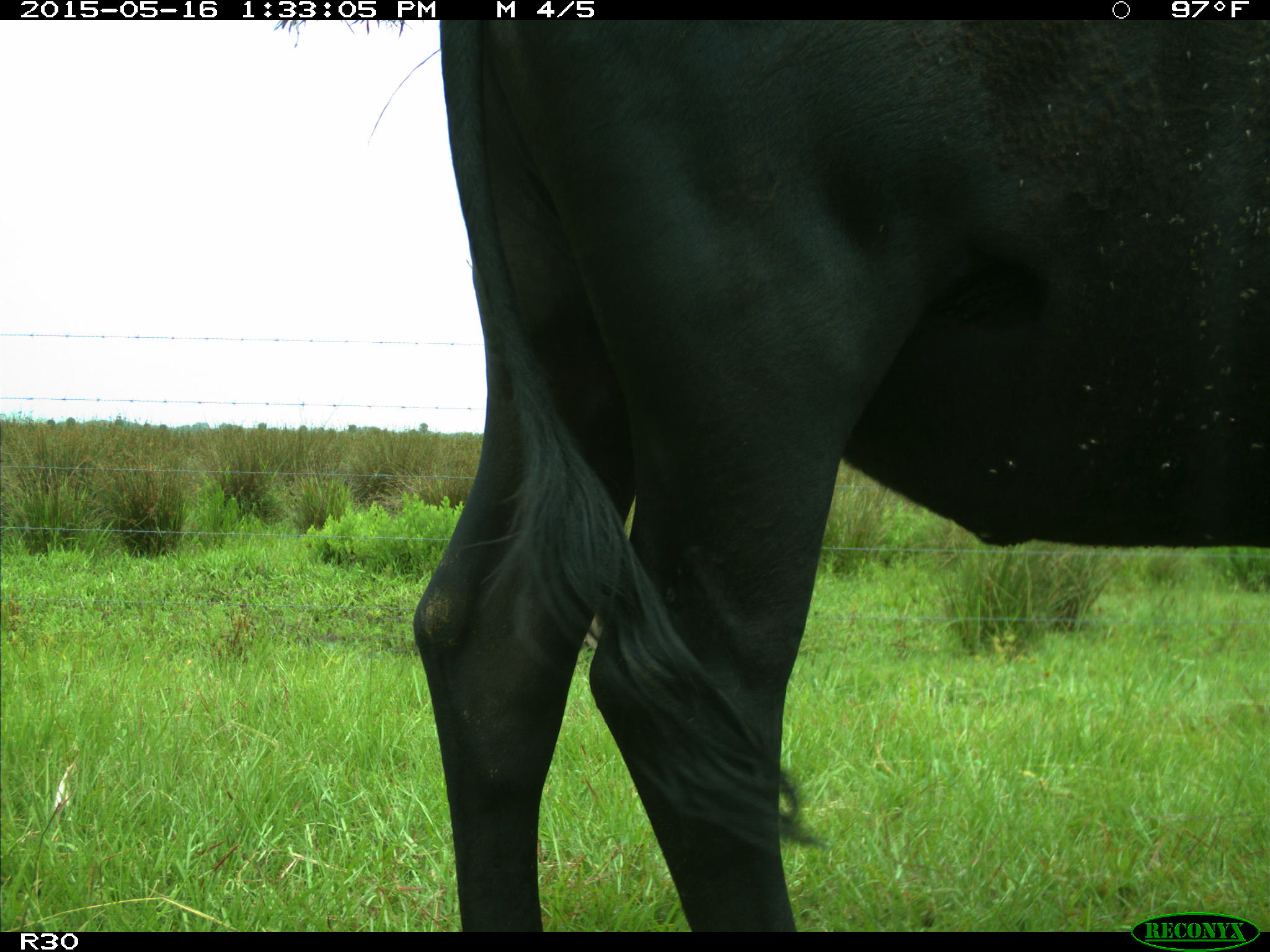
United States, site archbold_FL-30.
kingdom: Animalia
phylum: Chordata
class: Mammalia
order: Artiodactyla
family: Bovidae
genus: Bos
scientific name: Bos taurus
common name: domestic cow